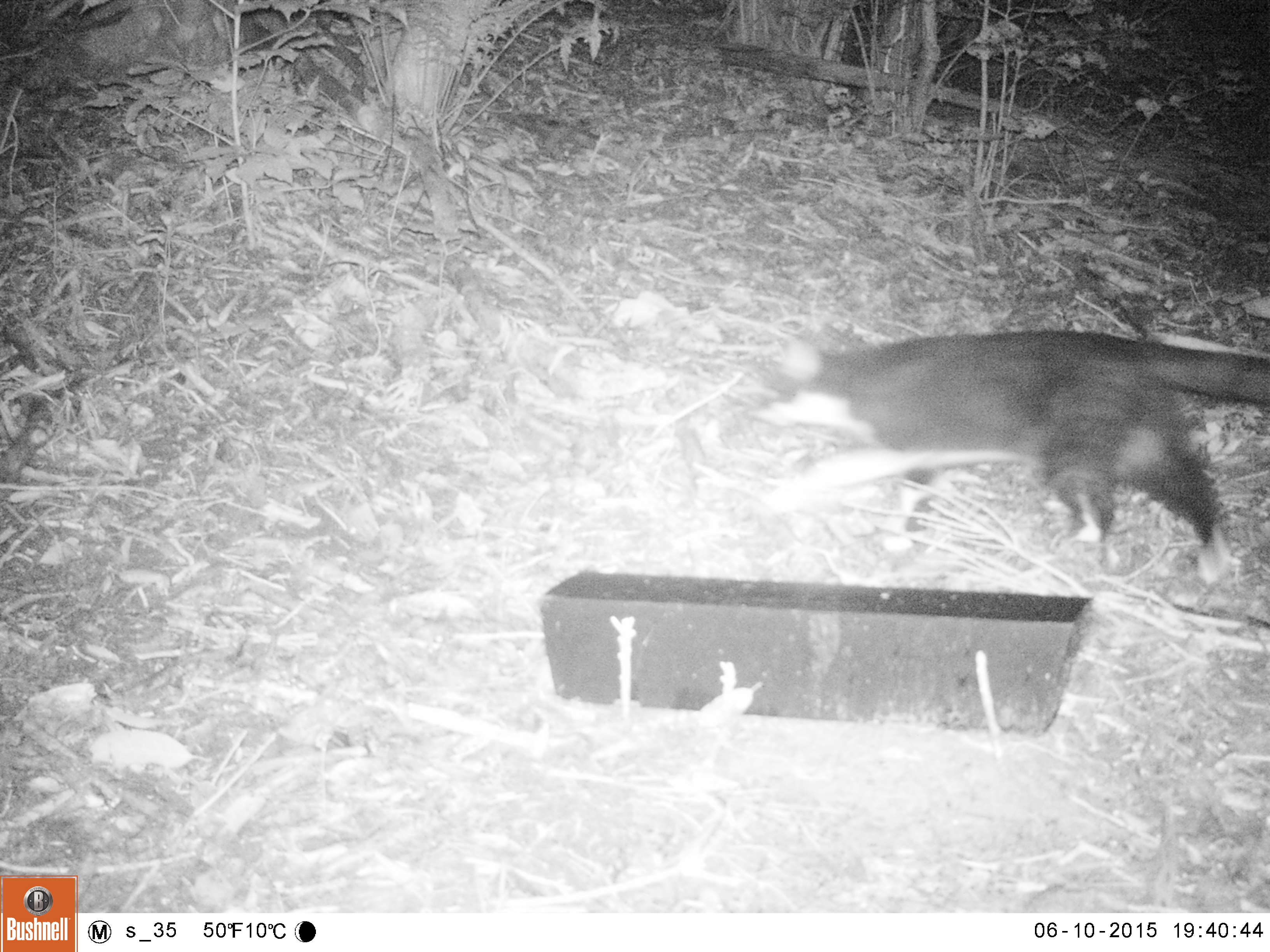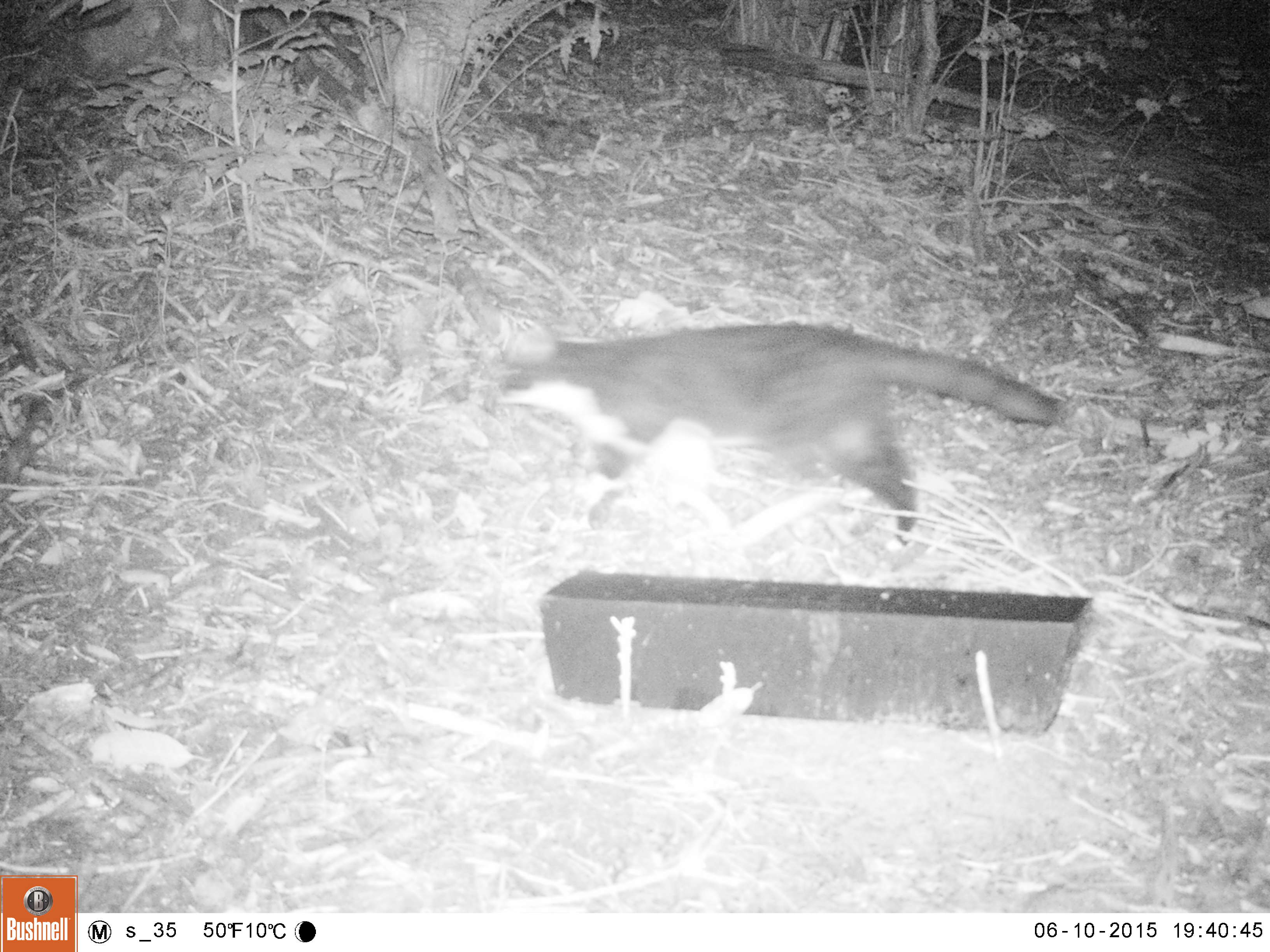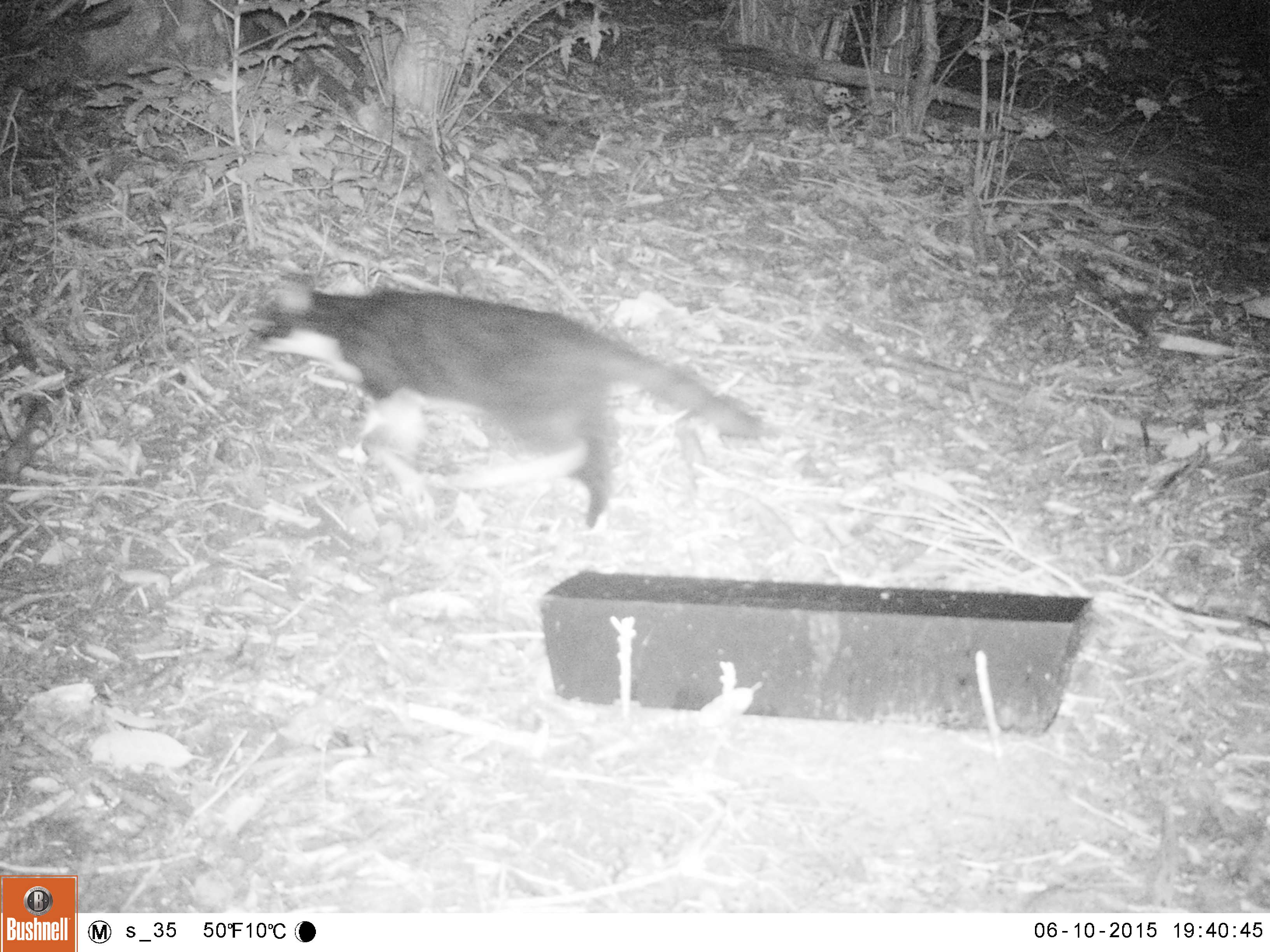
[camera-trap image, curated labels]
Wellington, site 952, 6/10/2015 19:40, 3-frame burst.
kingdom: Animalia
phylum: Chordata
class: Mammalia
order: Carnivora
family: Felidae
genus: Felis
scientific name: Felis catus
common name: cat